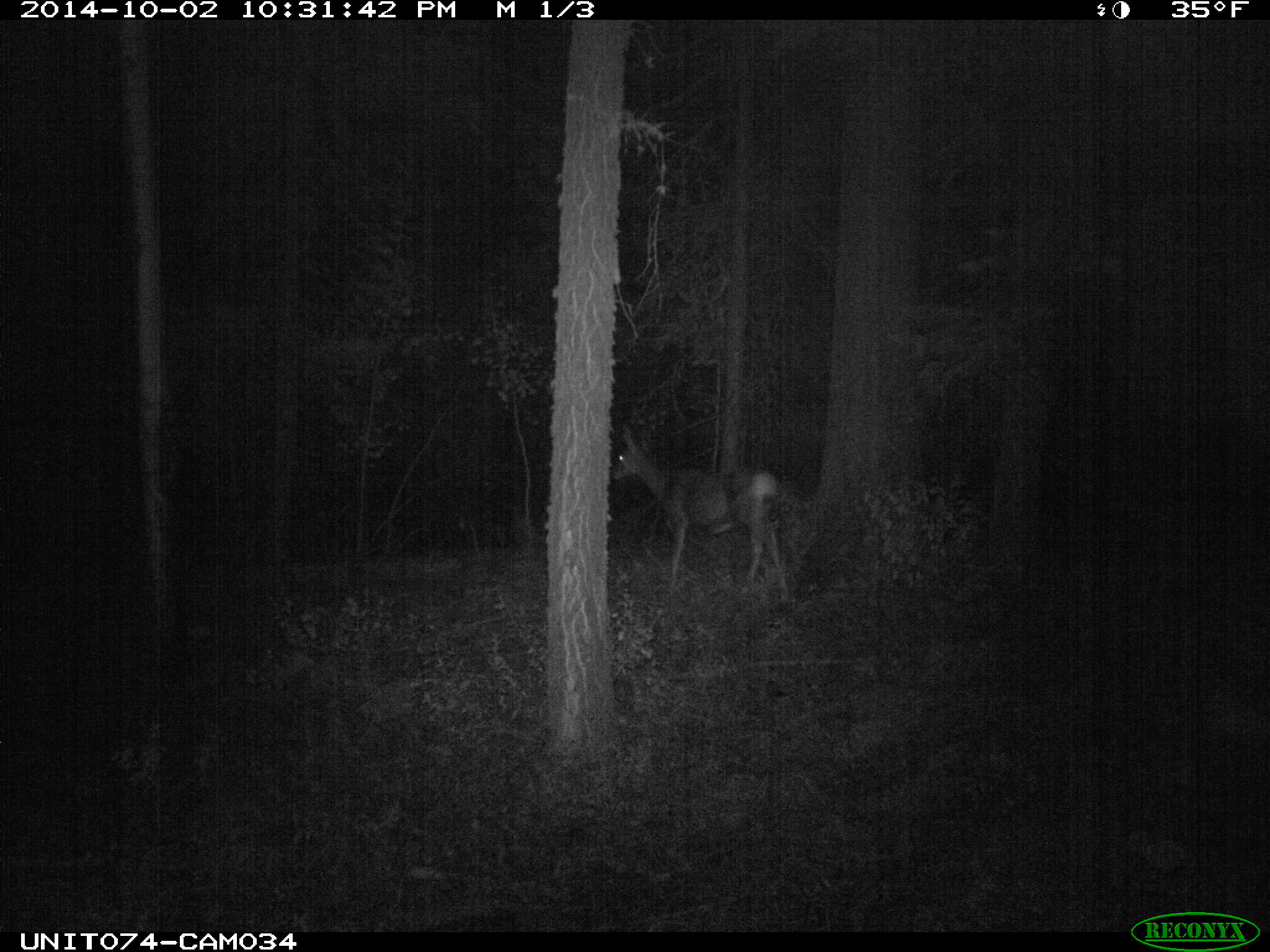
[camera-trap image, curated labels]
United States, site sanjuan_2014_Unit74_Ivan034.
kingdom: Animalia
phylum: Chordata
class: Mammalia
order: Artiodactyla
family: Cervidae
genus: Odocoileus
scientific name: Odocoileus hemionus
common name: mule deer